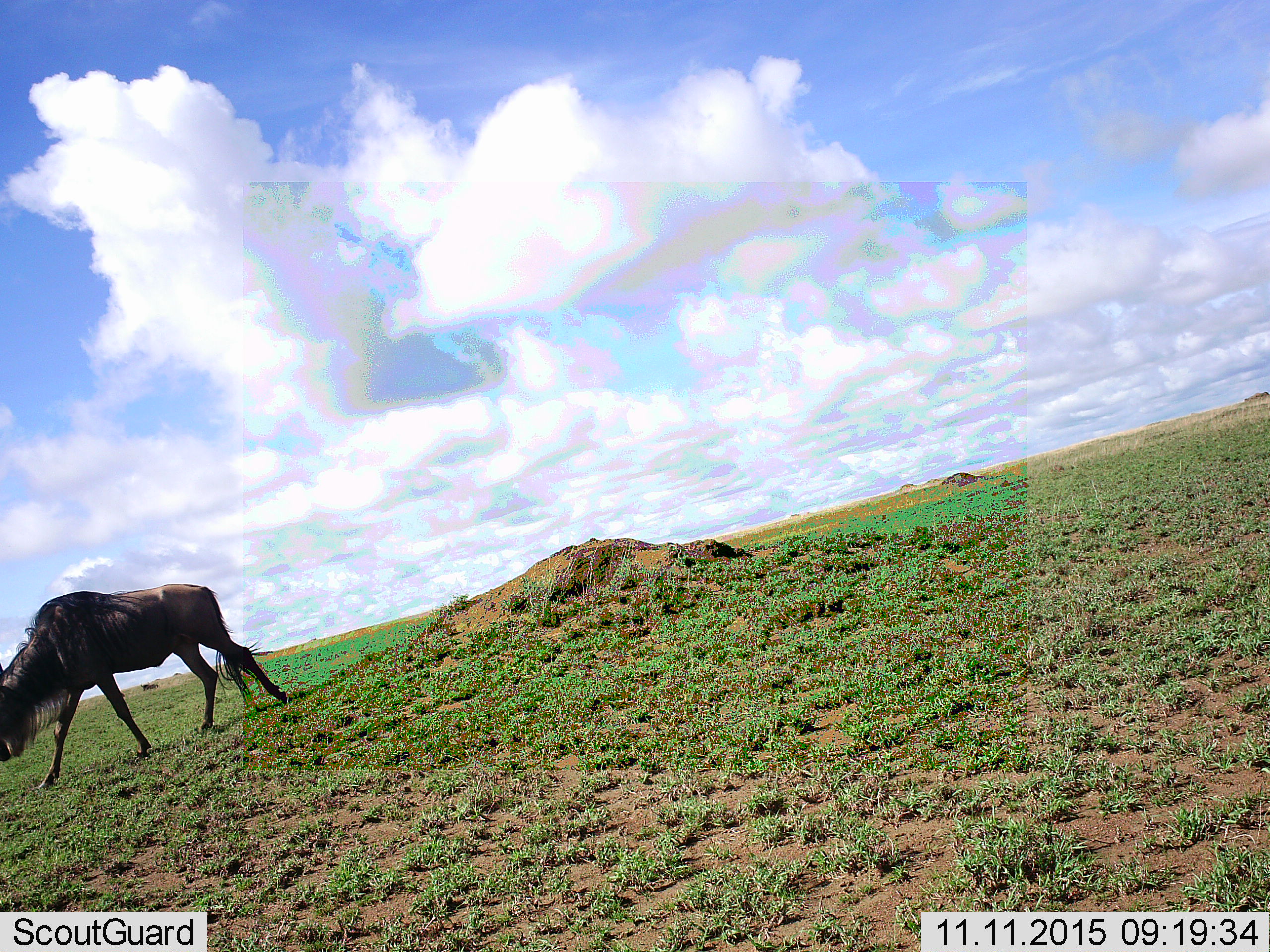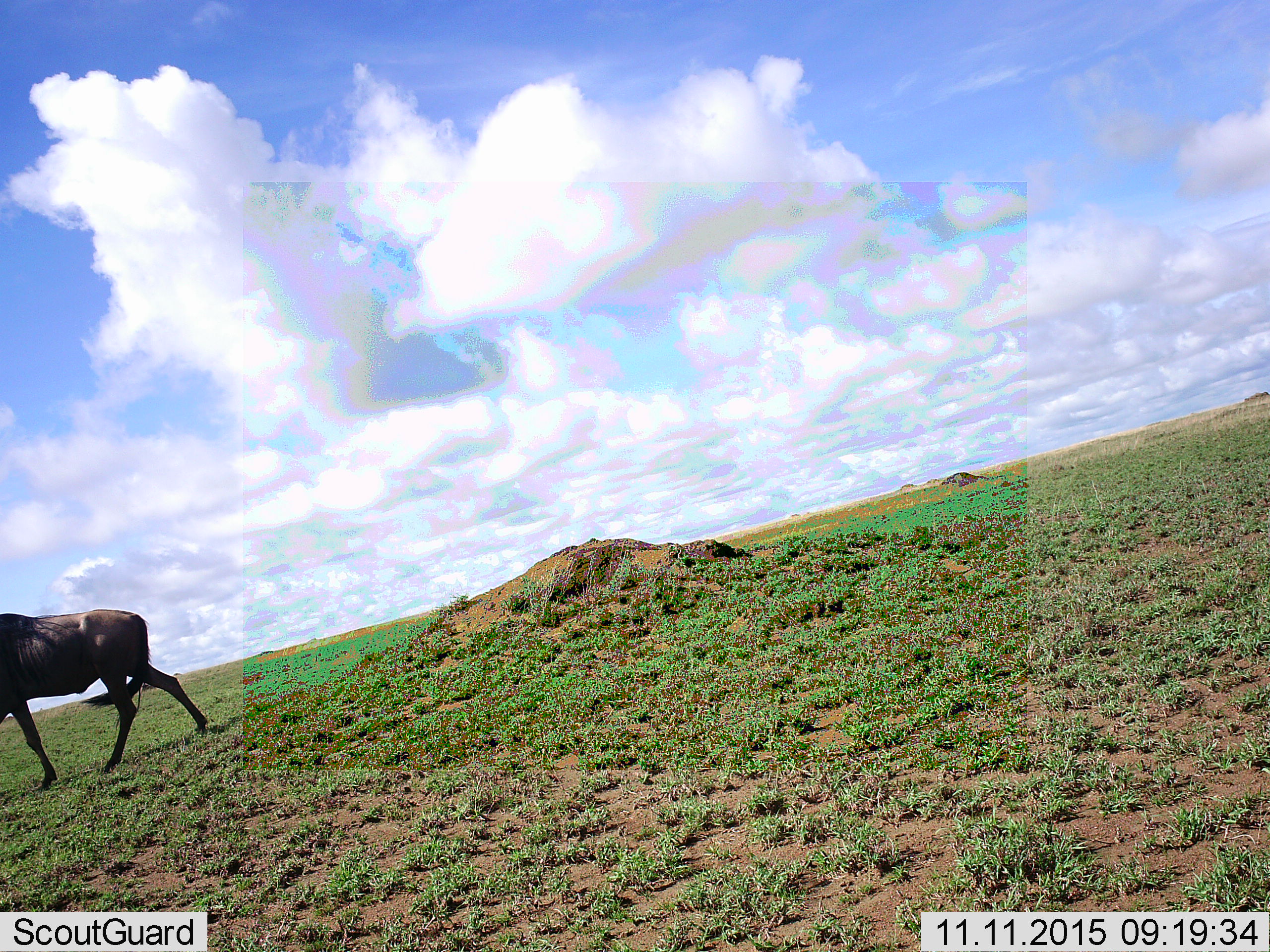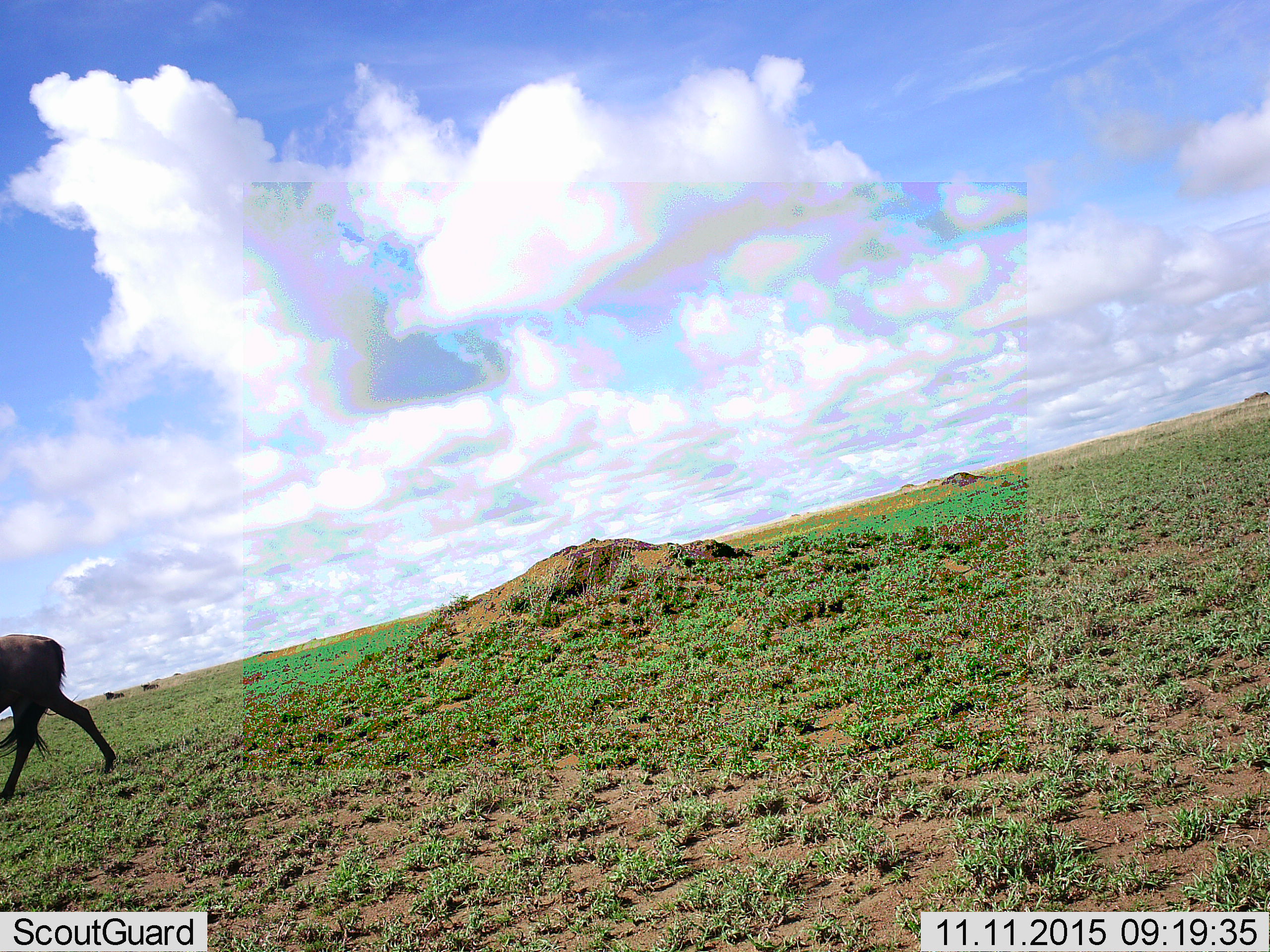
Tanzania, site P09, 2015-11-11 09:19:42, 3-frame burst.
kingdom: Animalia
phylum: Chordata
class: Mammalia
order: Artiodactyla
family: Bovidae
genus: Connochaetes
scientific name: Connochaetes taurinus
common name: blue wildebeest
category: wildebeest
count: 1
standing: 50%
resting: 12%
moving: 88%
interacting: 0%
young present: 0%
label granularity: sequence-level